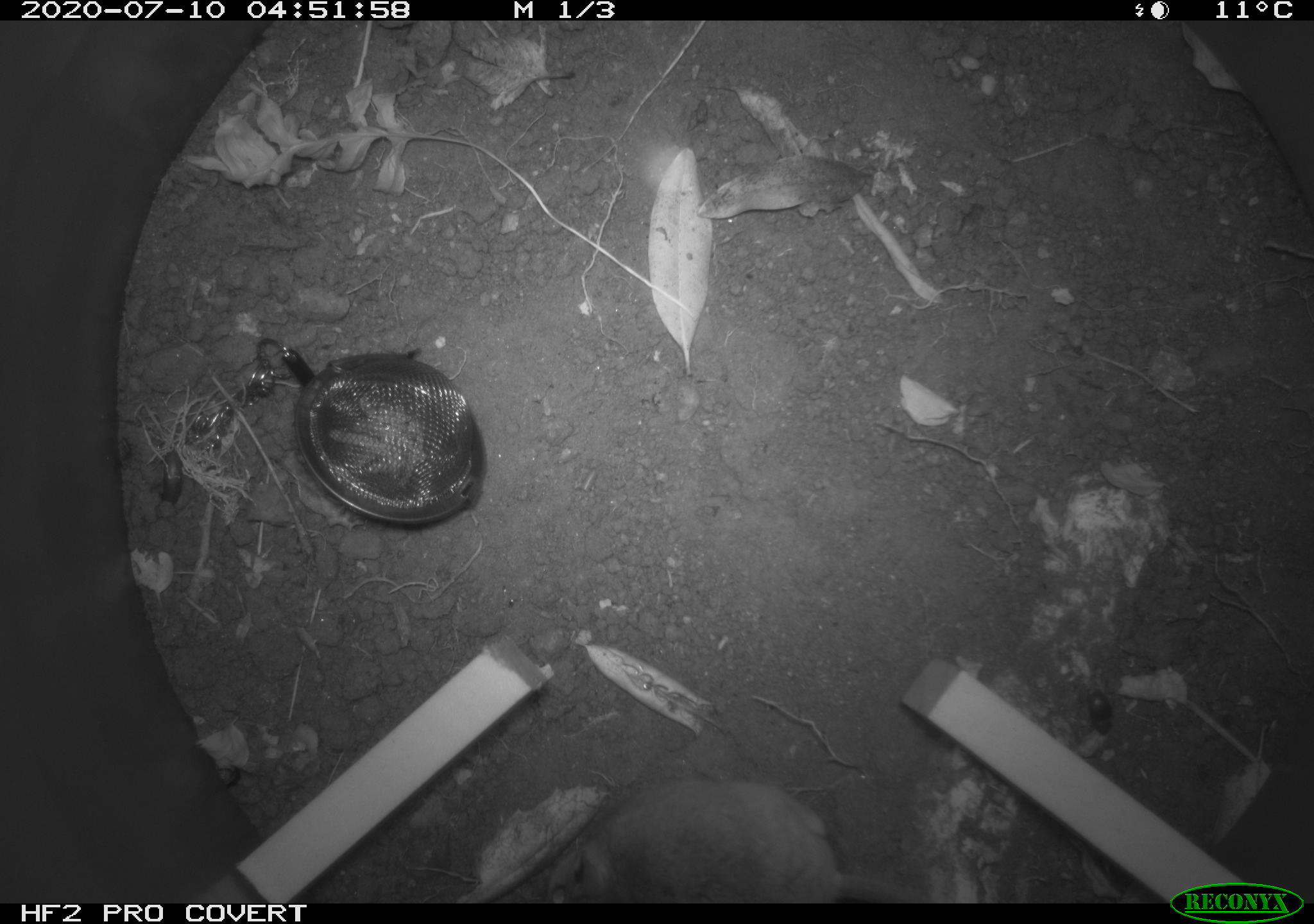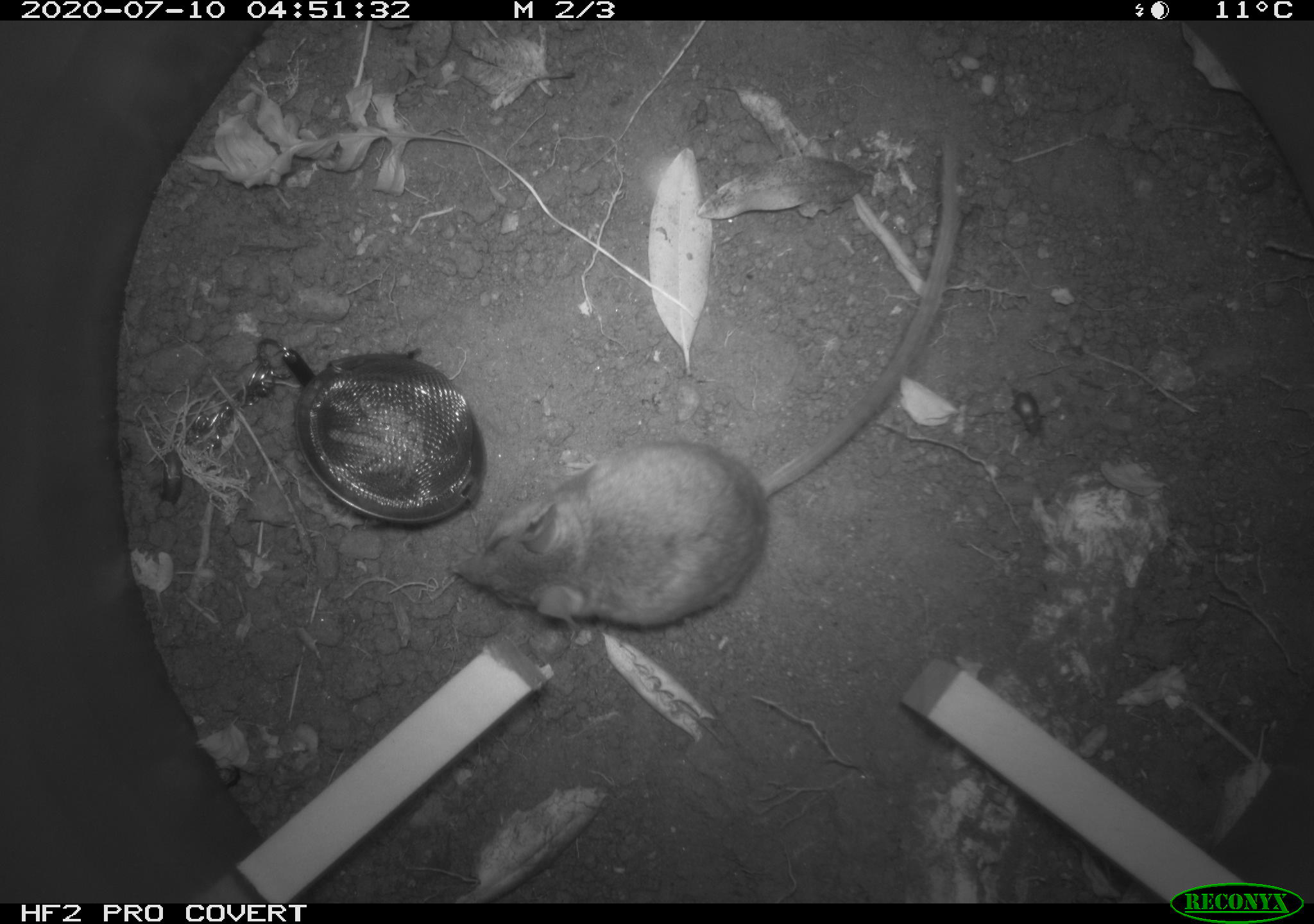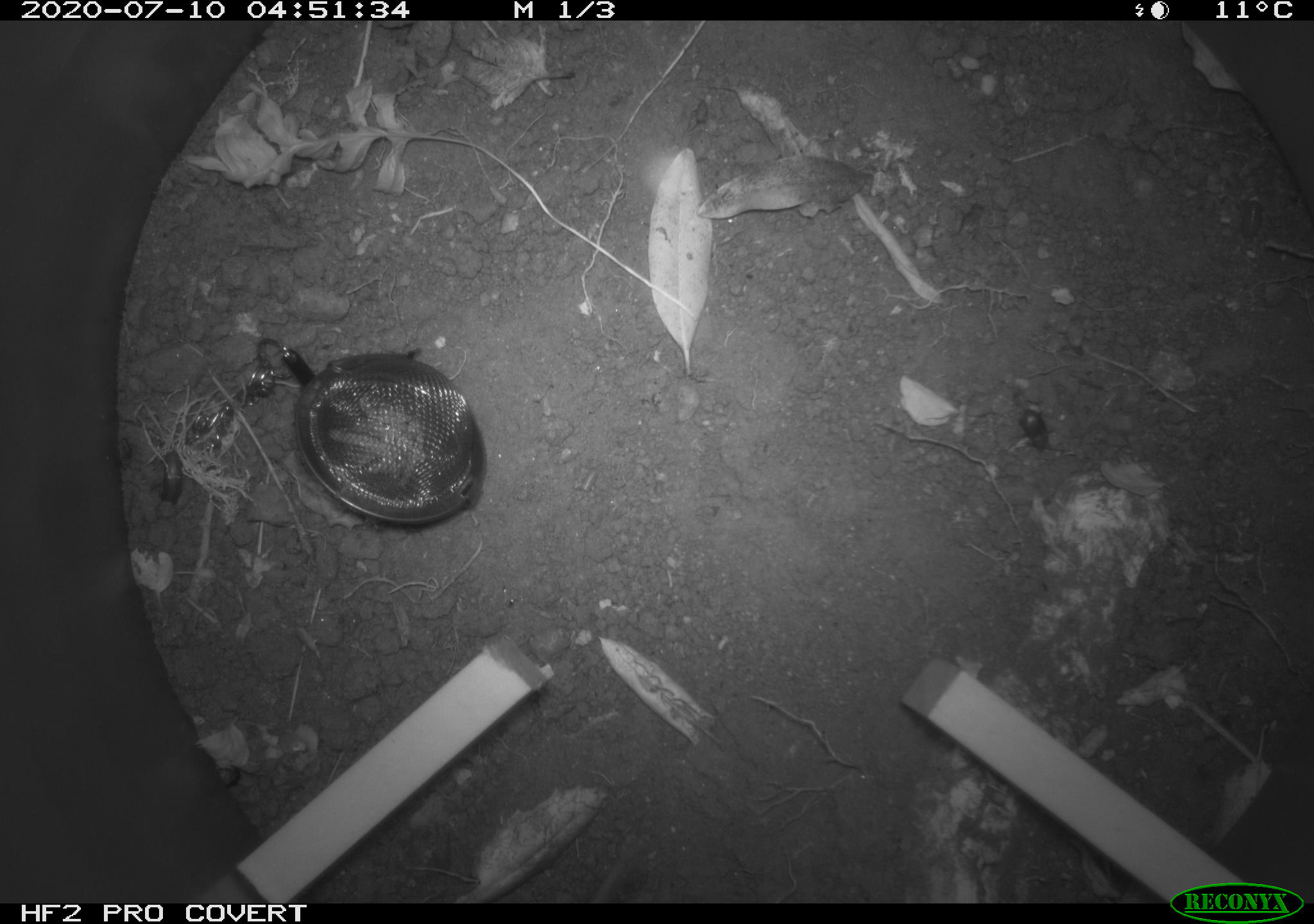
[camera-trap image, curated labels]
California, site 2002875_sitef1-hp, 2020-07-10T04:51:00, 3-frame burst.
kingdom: Animalia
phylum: Chordata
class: Mammalia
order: Rodentia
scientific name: Rodentia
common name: rodent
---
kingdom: Animalia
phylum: Arthropoda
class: Insecta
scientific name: Insecta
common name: insect